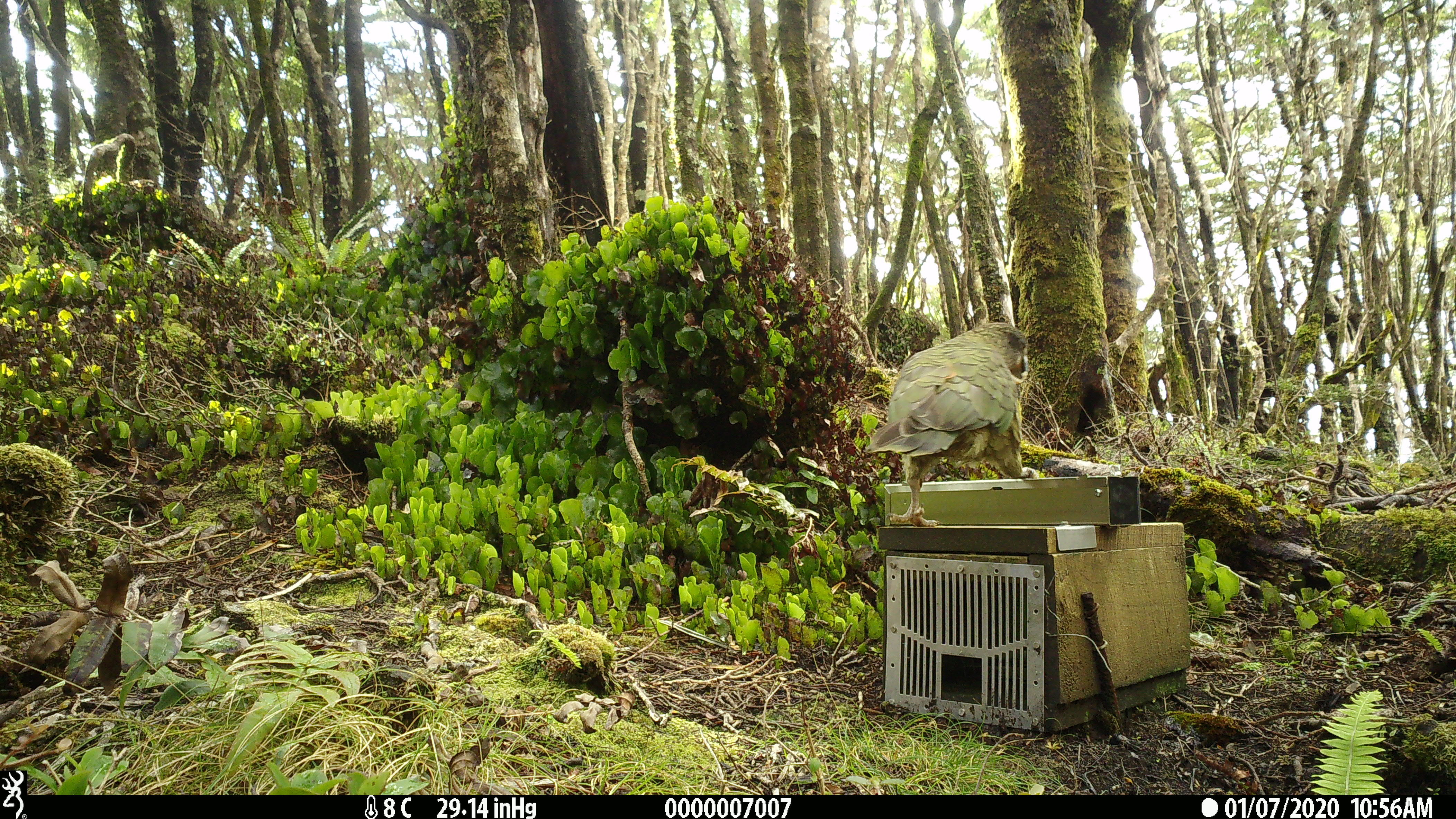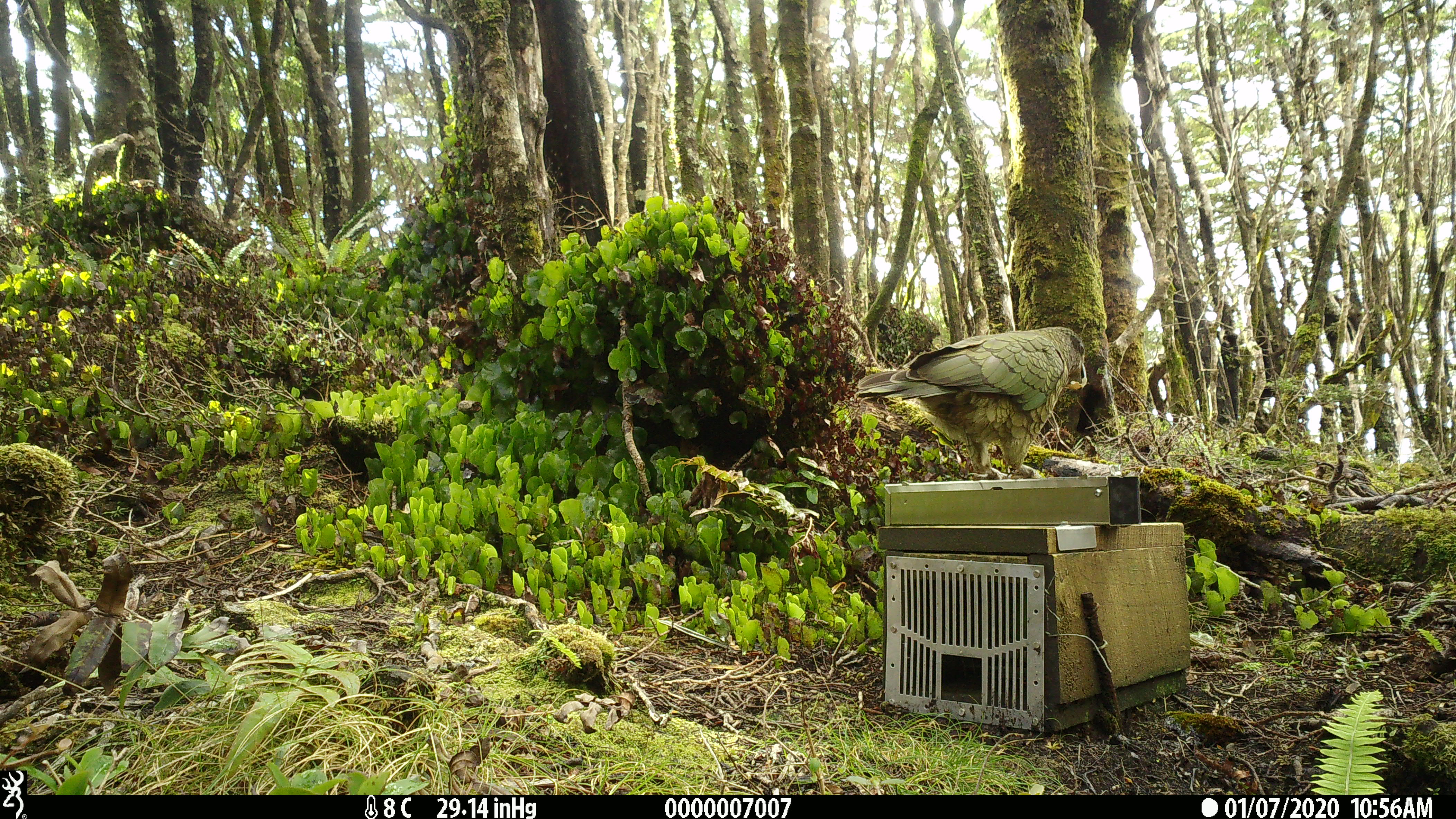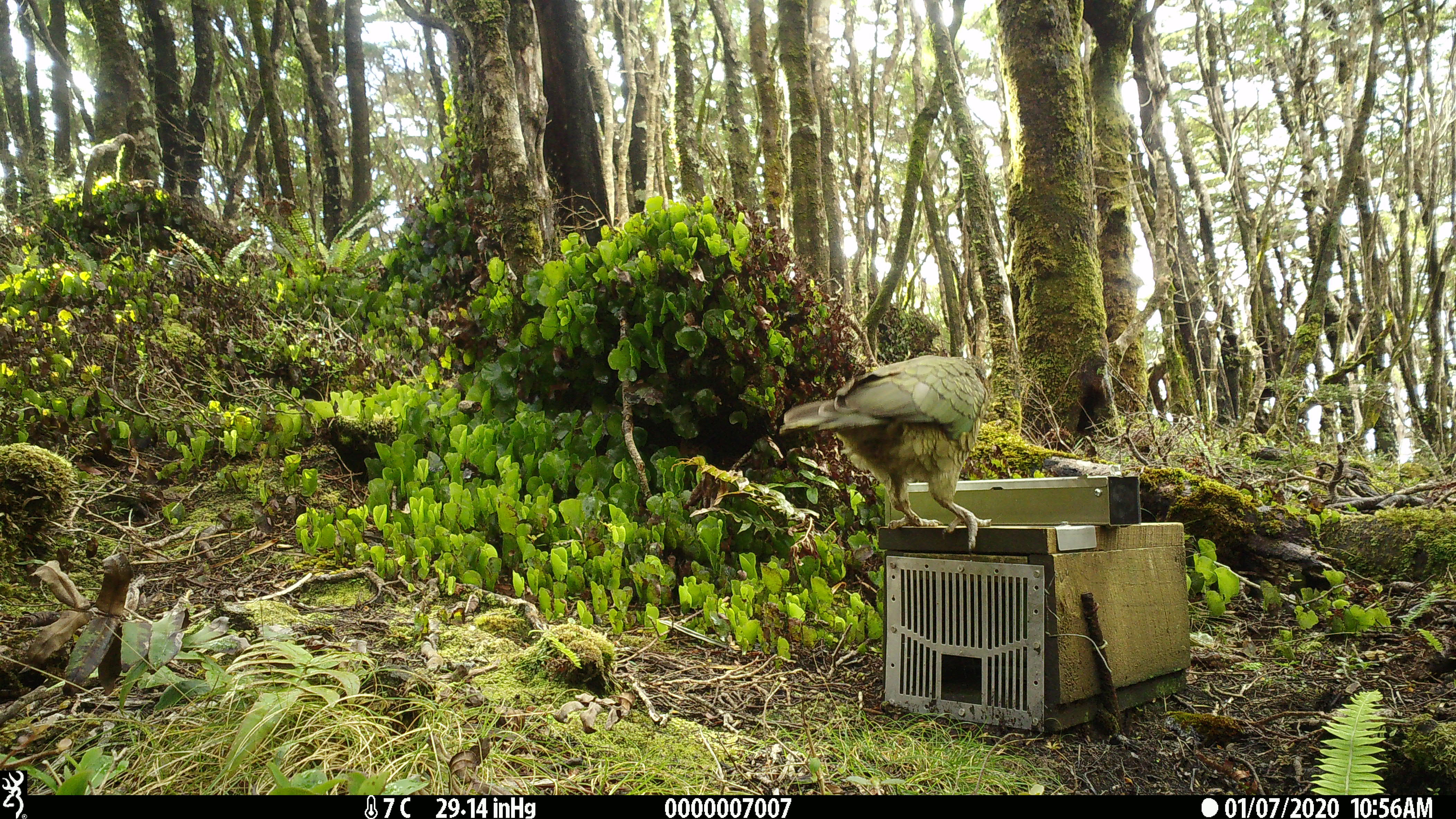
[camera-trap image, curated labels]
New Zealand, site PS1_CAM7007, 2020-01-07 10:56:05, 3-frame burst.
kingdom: Animalia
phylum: Chordata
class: Aves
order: Psittaciformes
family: Strigopidae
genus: Nestor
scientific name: Nestor notabilis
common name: kea